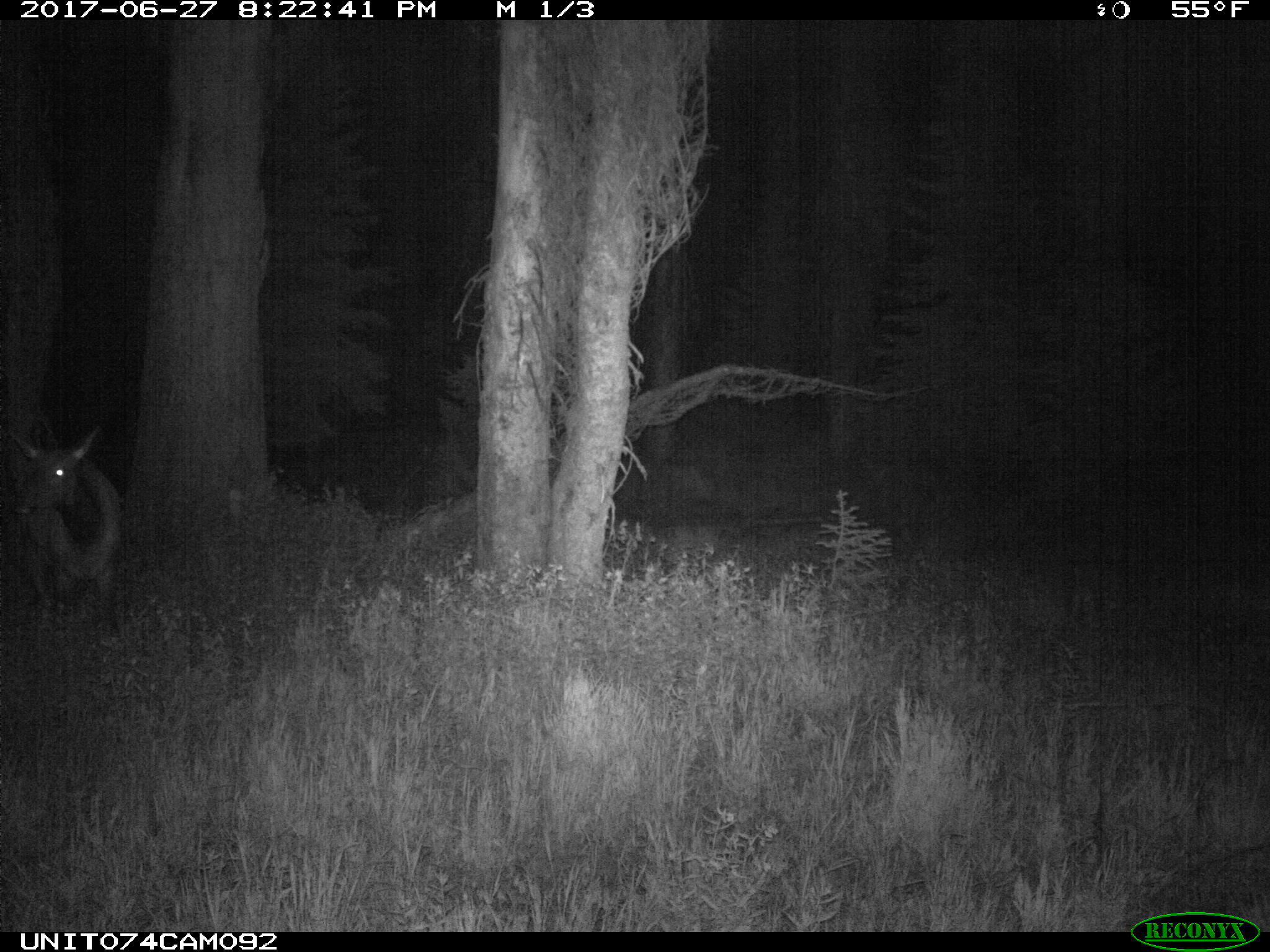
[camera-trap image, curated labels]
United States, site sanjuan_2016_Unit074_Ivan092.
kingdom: Animalia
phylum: Chordata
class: Mammalia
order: Artiodactyla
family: Cervidae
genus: Cervus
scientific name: Cervus elaphus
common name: red deer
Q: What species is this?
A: Cervus elaphus (red deer).